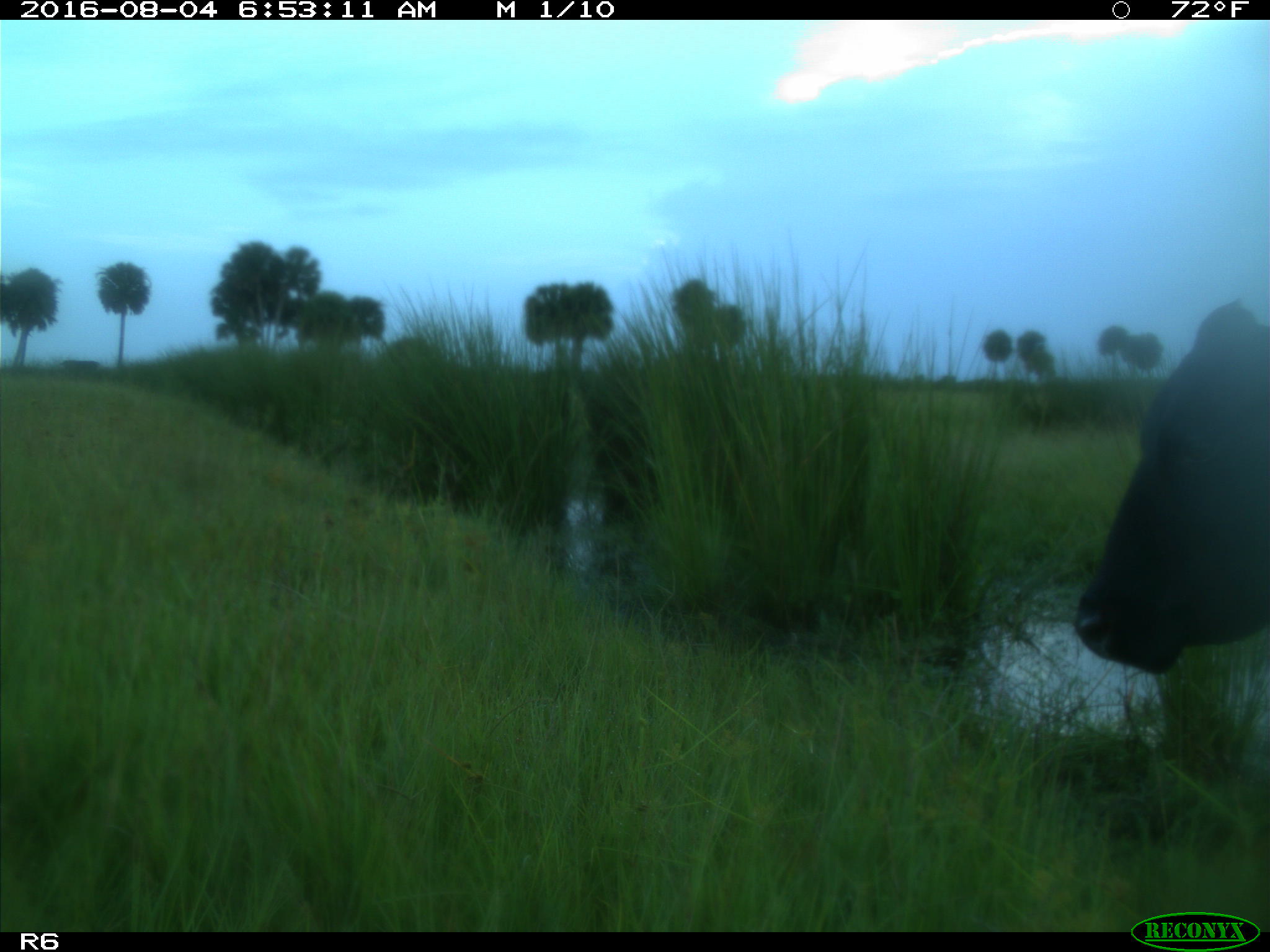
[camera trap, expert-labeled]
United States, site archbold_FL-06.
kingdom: Animalia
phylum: Chordata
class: Mammalia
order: Artiodactyla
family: Bovidae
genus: Bos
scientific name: Bos taurus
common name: domestic cow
Bos taurus (domestic cow).